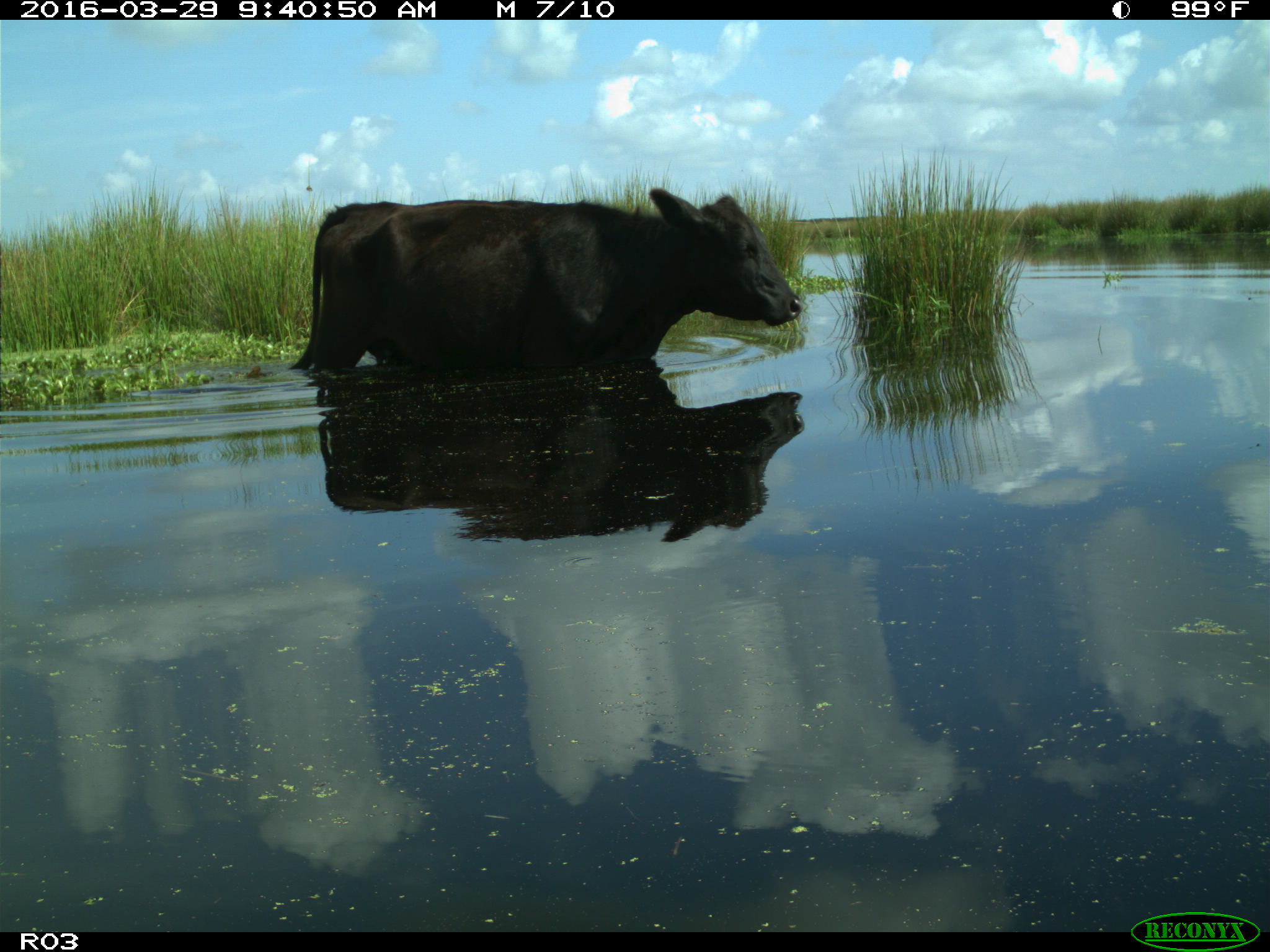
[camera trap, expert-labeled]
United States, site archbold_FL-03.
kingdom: Animalia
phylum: Chordata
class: Mammalia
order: Artiodactyla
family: Bovidae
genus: Bos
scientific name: Bos taurus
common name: domestic cow